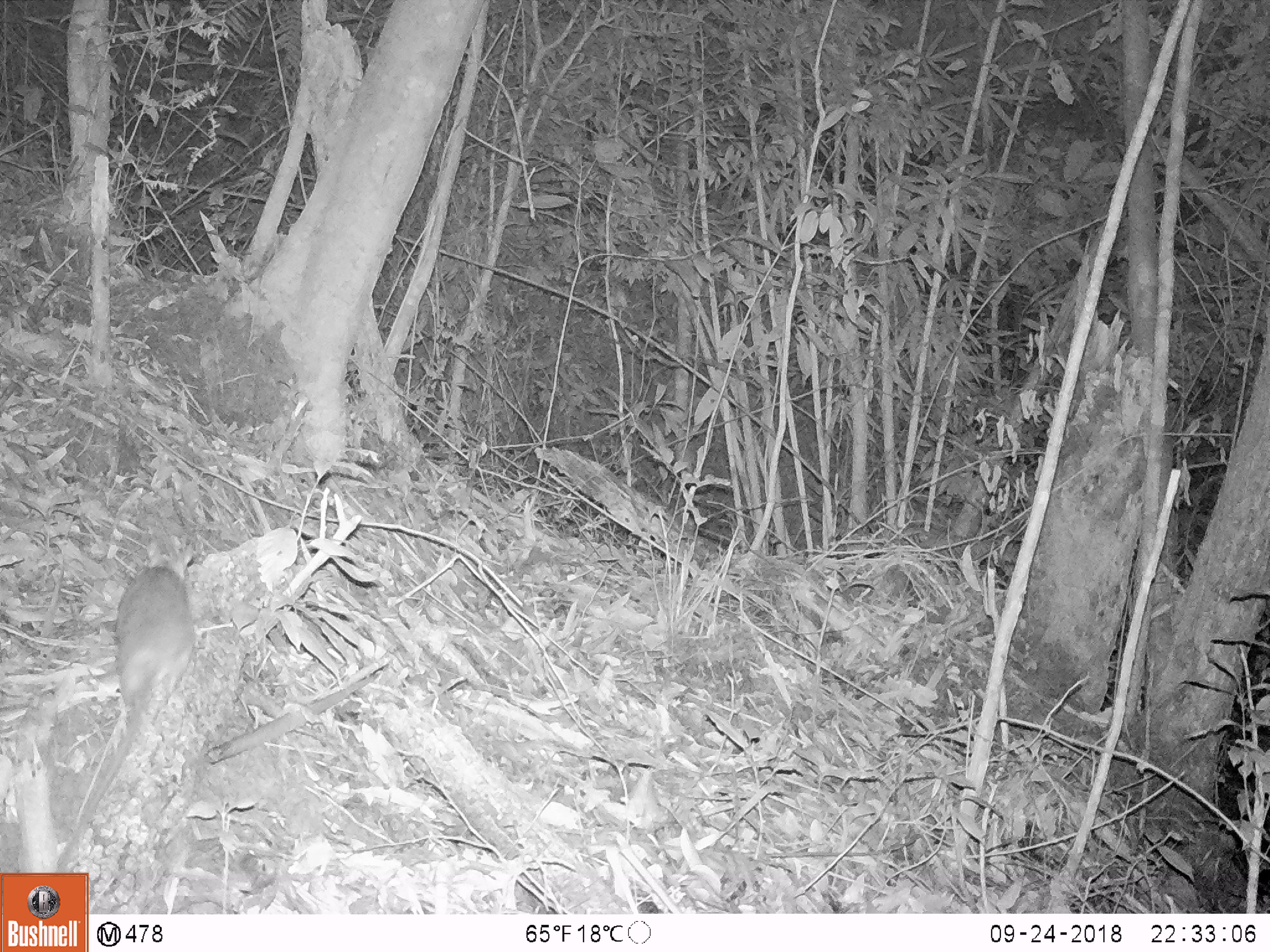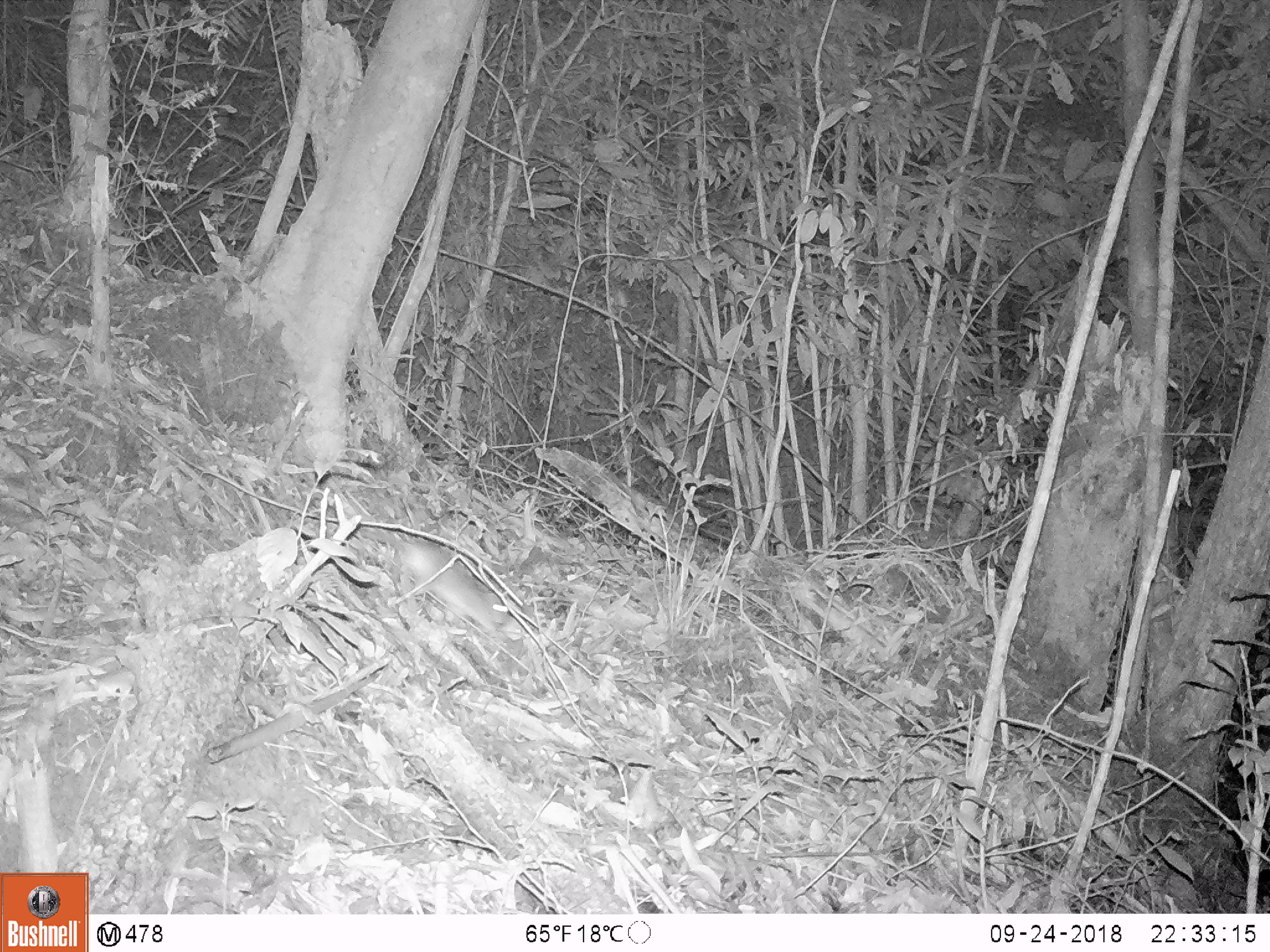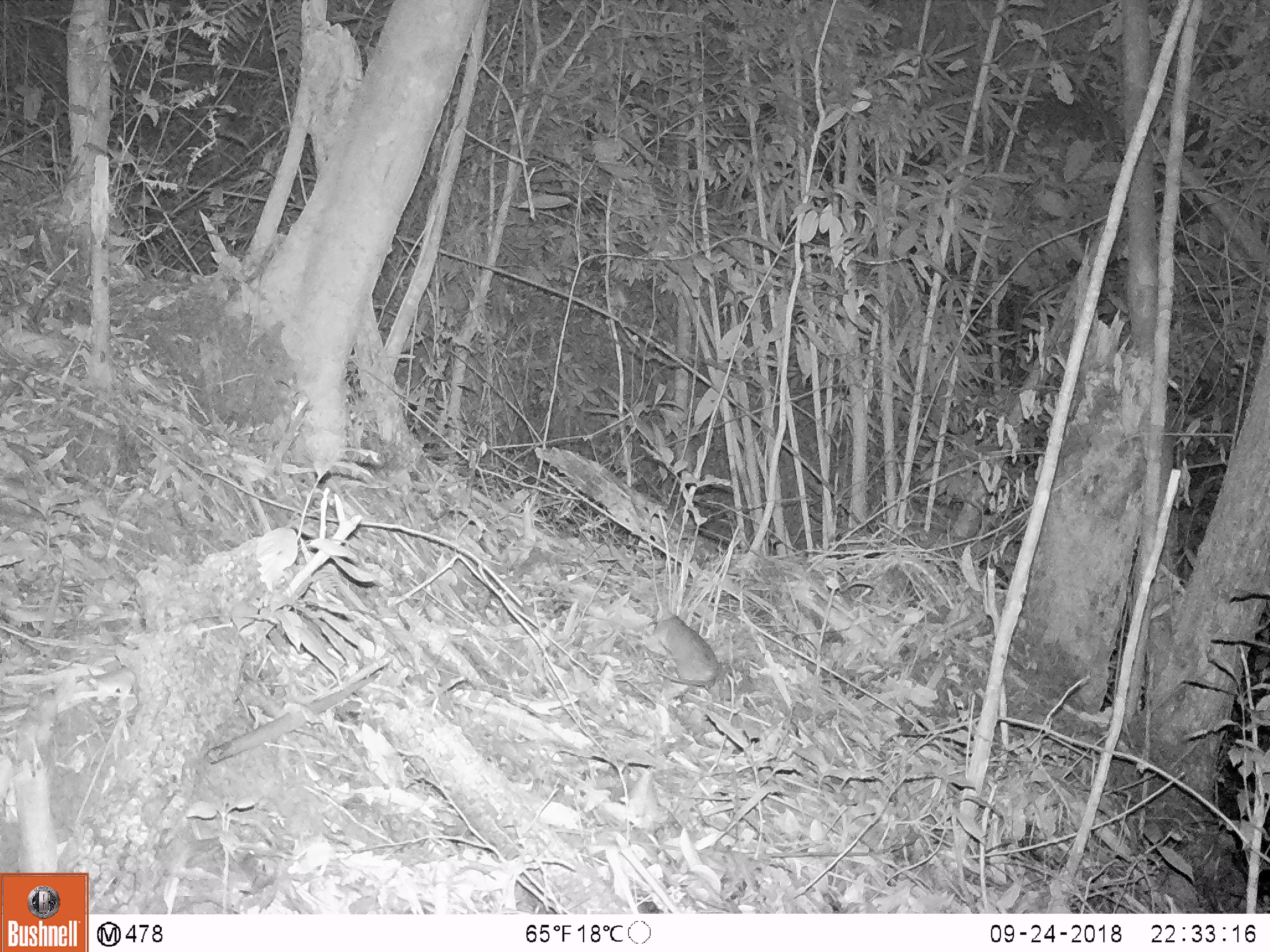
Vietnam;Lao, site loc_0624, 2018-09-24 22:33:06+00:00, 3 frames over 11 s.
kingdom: Animalia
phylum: Chordata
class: Mammalia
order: Rodentia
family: Muridae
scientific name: Muridae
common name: old-world mice and rats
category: unidentified murid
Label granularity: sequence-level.